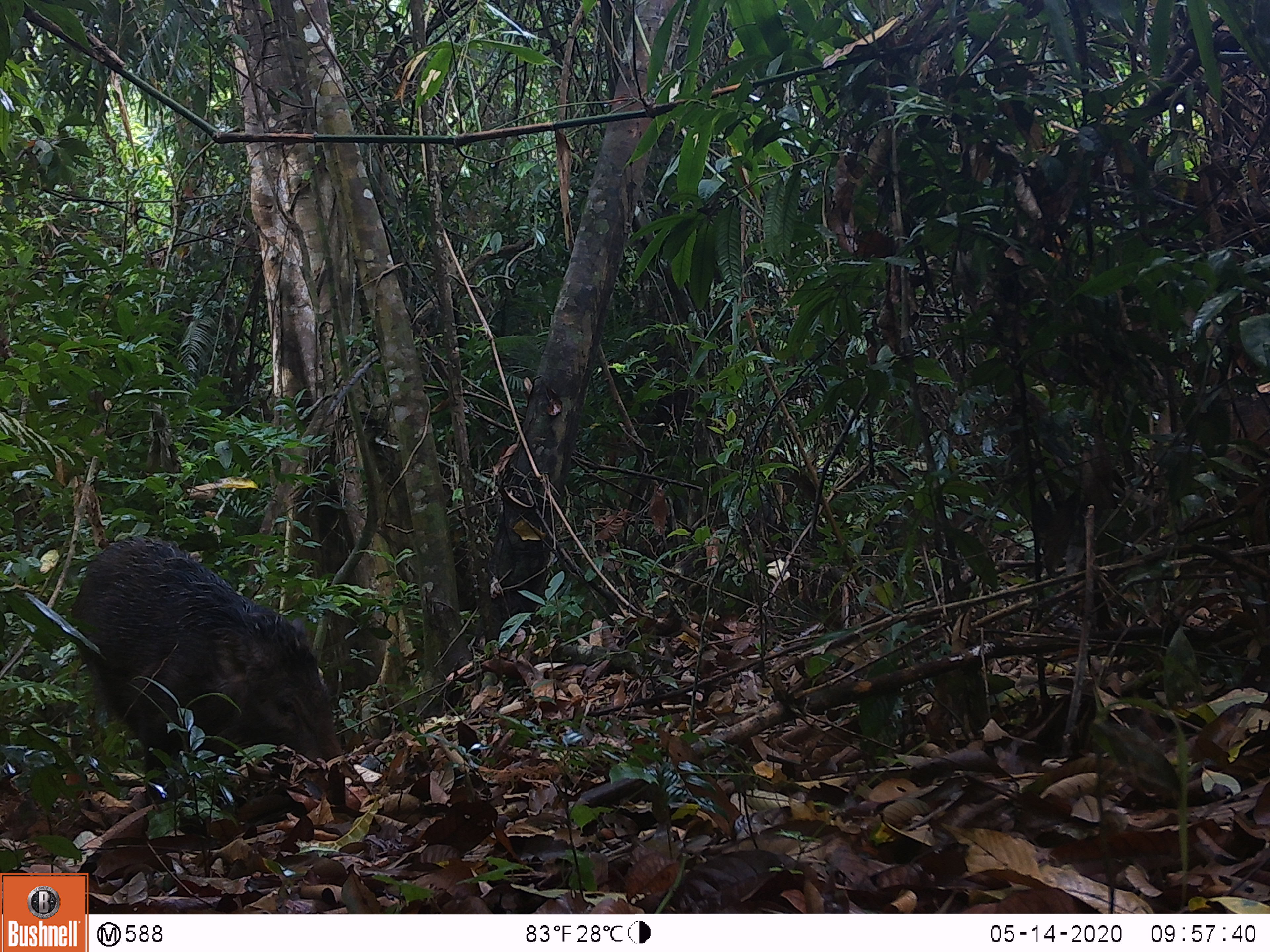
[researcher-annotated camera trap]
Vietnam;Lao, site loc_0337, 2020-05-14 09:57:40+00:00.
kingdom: Animalia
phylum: Chordata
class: Mammalia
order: Artiodactyla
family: Suidae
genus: Sus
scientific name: Sus scrofa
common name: eurasian wild pig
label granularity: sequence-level